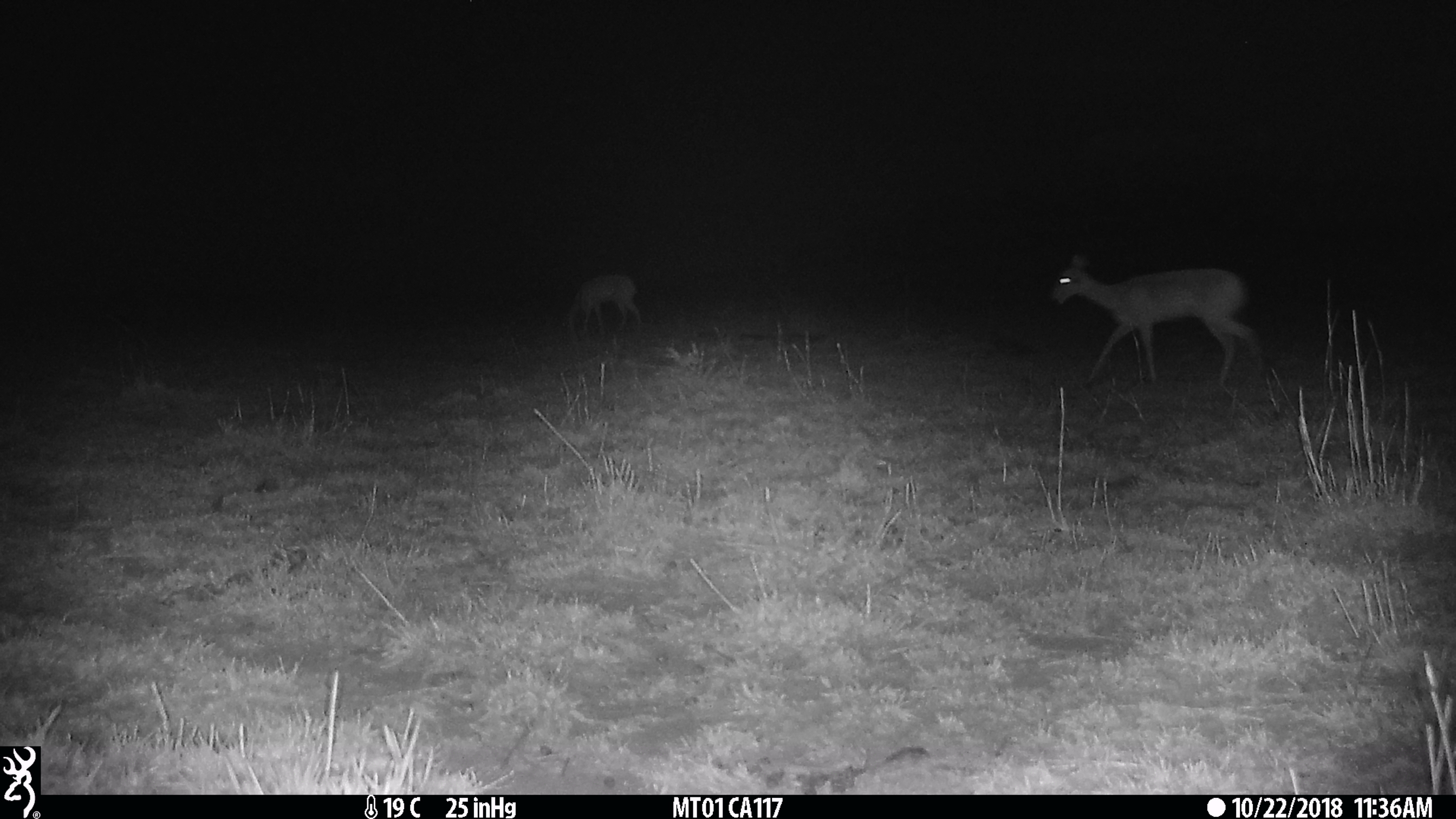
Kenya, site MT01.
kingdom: Animalia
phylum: Chordata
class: Mammalia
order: Artiodactyla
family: Bovidae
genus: Ourebia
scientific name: Ourebia ourebi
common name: oribi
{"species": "oribi (Ourebia ourebi)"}